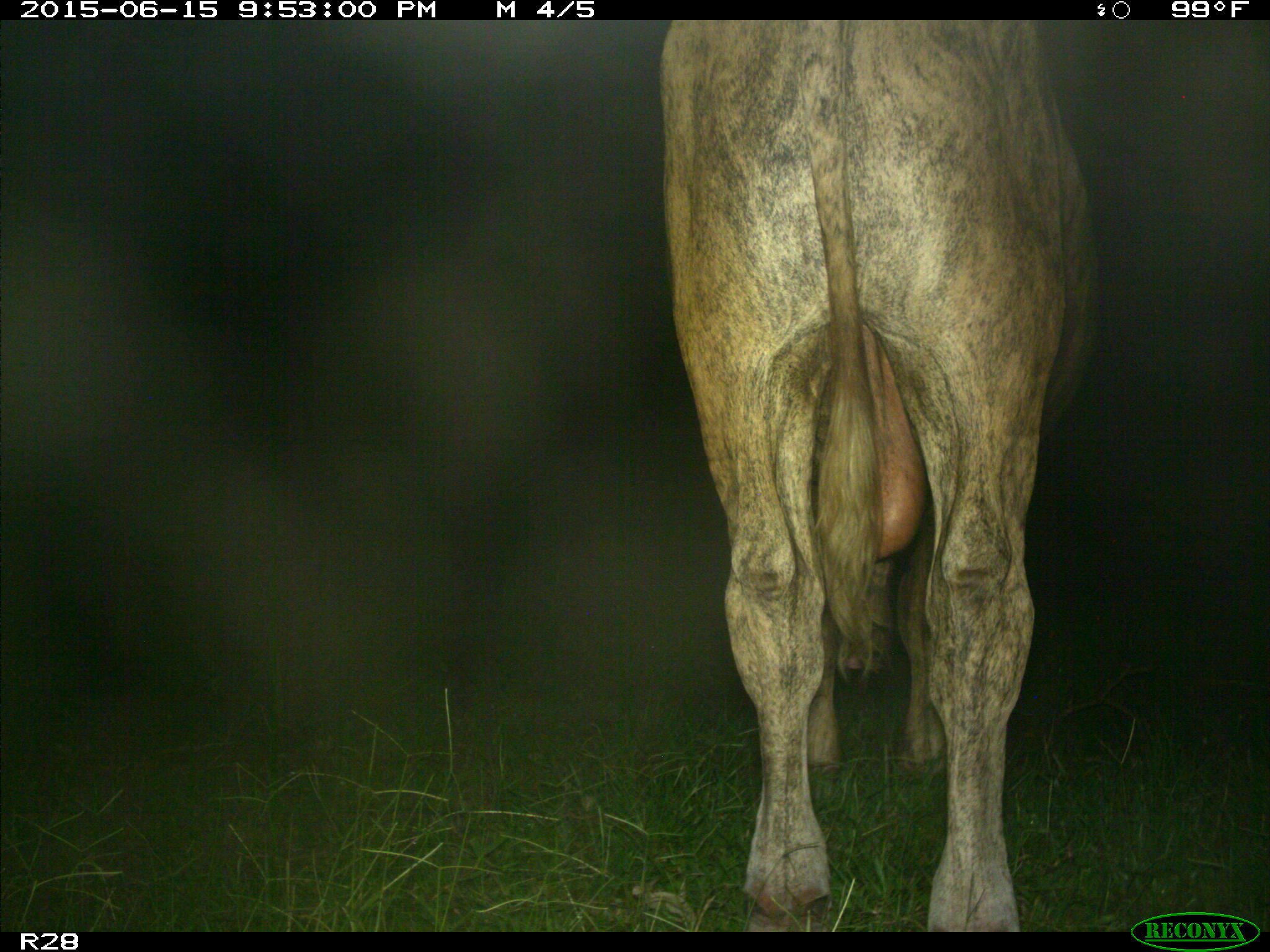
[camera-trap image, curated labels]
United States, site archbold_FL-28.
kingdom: Animalia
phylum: Chordata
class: Mammalia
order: Artiodactyla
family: Bovidae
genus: Bos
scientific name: Bos taurus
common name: domestic cow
Bos taurus (domestic cow).